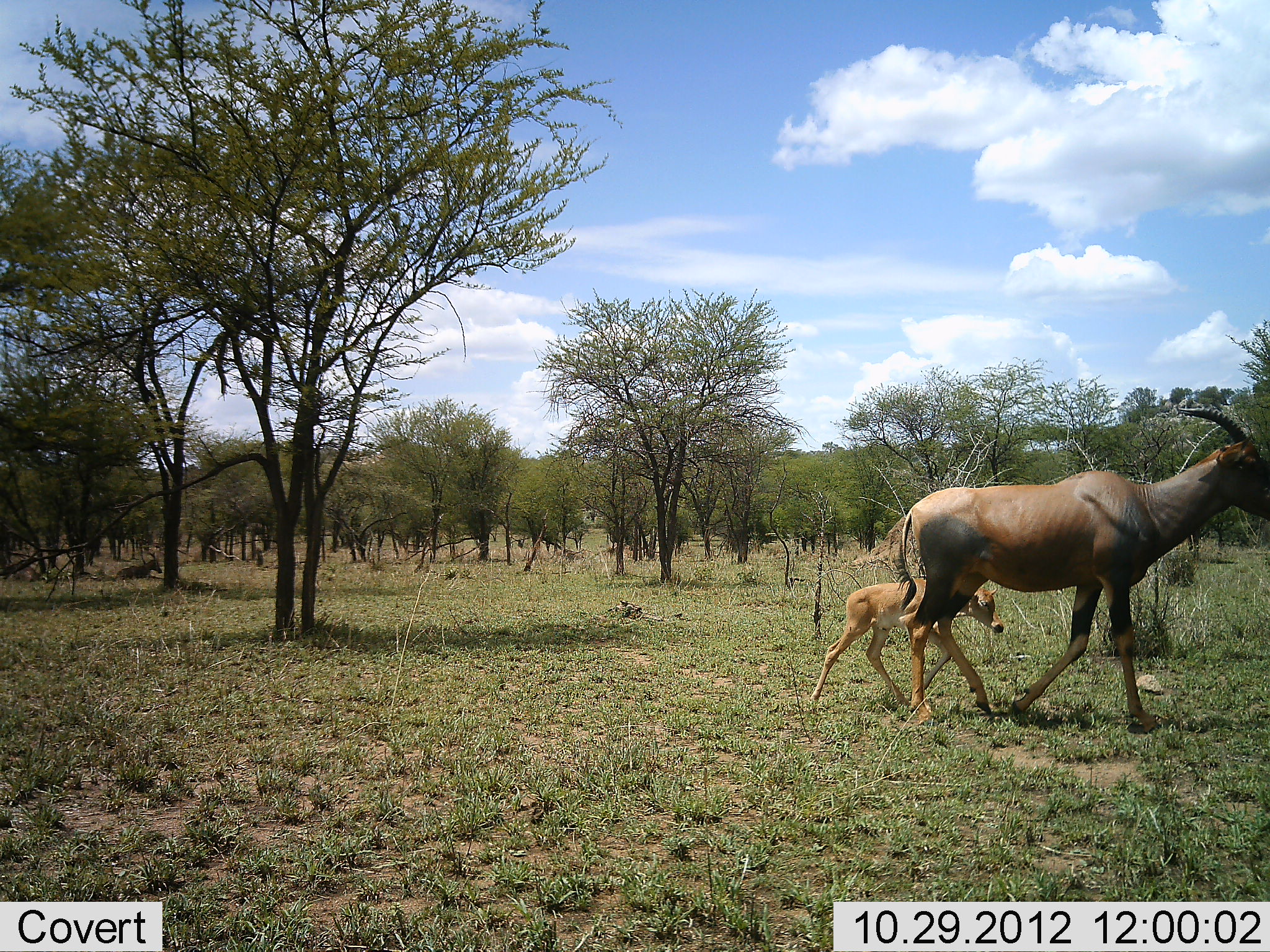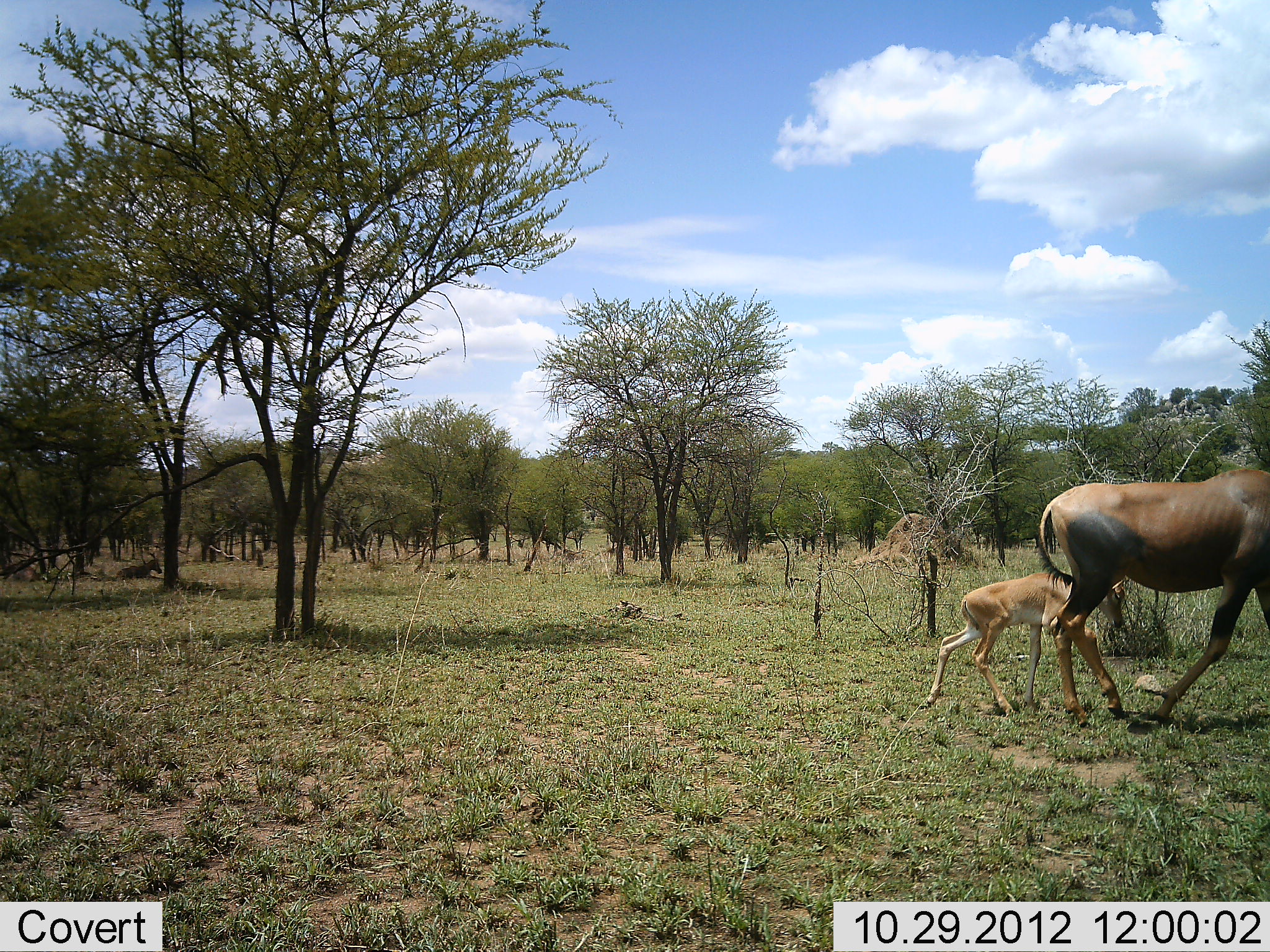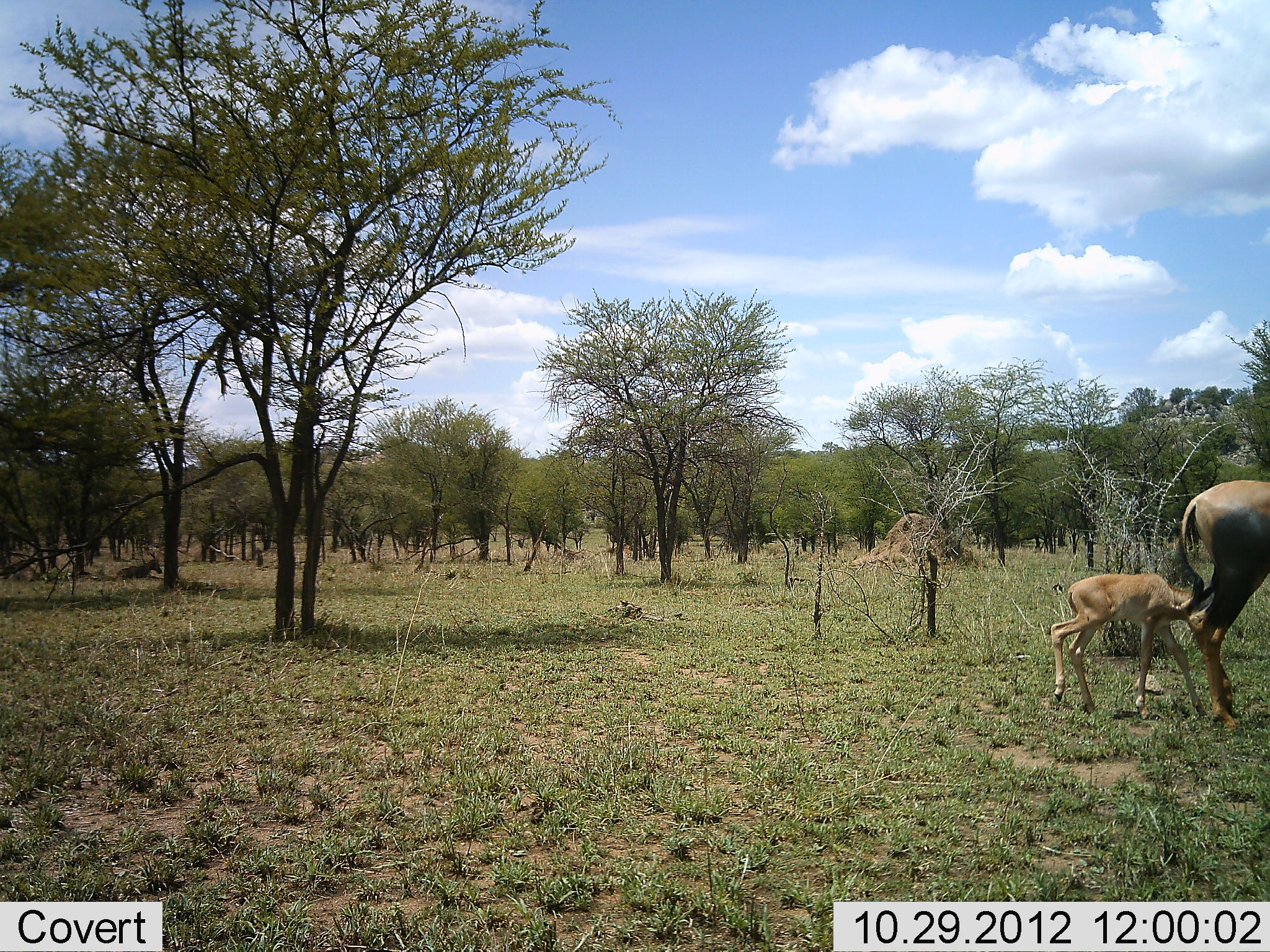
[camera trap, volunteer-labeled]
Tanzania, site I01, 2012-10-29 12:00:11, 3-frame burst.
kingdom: Animalia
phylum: Chordata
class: Mammalia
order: Artiodactyla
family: Bovidae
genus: Damaliscus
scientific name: Damaliscus lunatus jimela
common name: topi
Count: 2.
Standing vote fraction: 0%.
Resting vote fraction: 30%.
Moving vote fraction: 100%.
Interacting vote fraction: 0%.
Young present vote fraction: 100%.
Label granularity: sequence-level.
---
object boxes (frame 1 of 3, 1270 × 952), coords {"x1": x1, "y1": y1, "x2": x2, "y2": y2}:
animal: {"x1": 892, "y1": 405, "x2": 1270, "y2": 738}; {"x1": 809, "y1": 572, "x2": 1007, "y2": 717}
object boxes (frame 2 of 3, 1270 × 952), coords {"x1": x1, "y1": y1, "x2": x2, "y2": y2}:
animal: {"x1": 1038, "y1": 468, "x2": 1270, "y2": 626}; {"x1": 960, "y1": 566, "x2": 1133, "y2": 624}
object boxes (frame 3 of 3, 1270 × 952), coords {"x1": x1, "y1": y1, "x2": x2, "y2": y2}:
animal: {"x1": 1170, "y1": 479, "x2": 1269, "y2": 734}; {"x1": 1048, "y1": 573, "x2": 1214, "y2": 722}